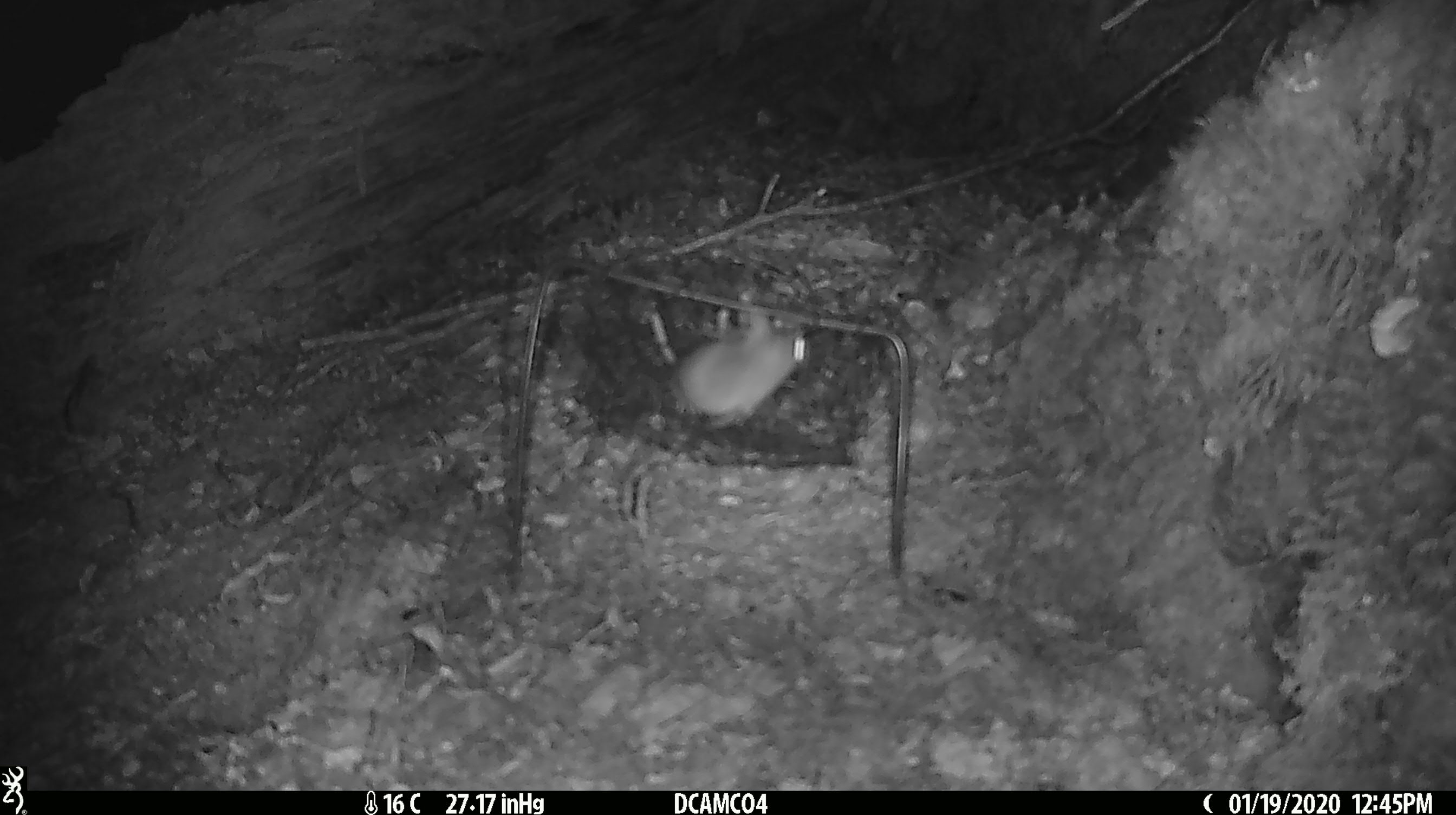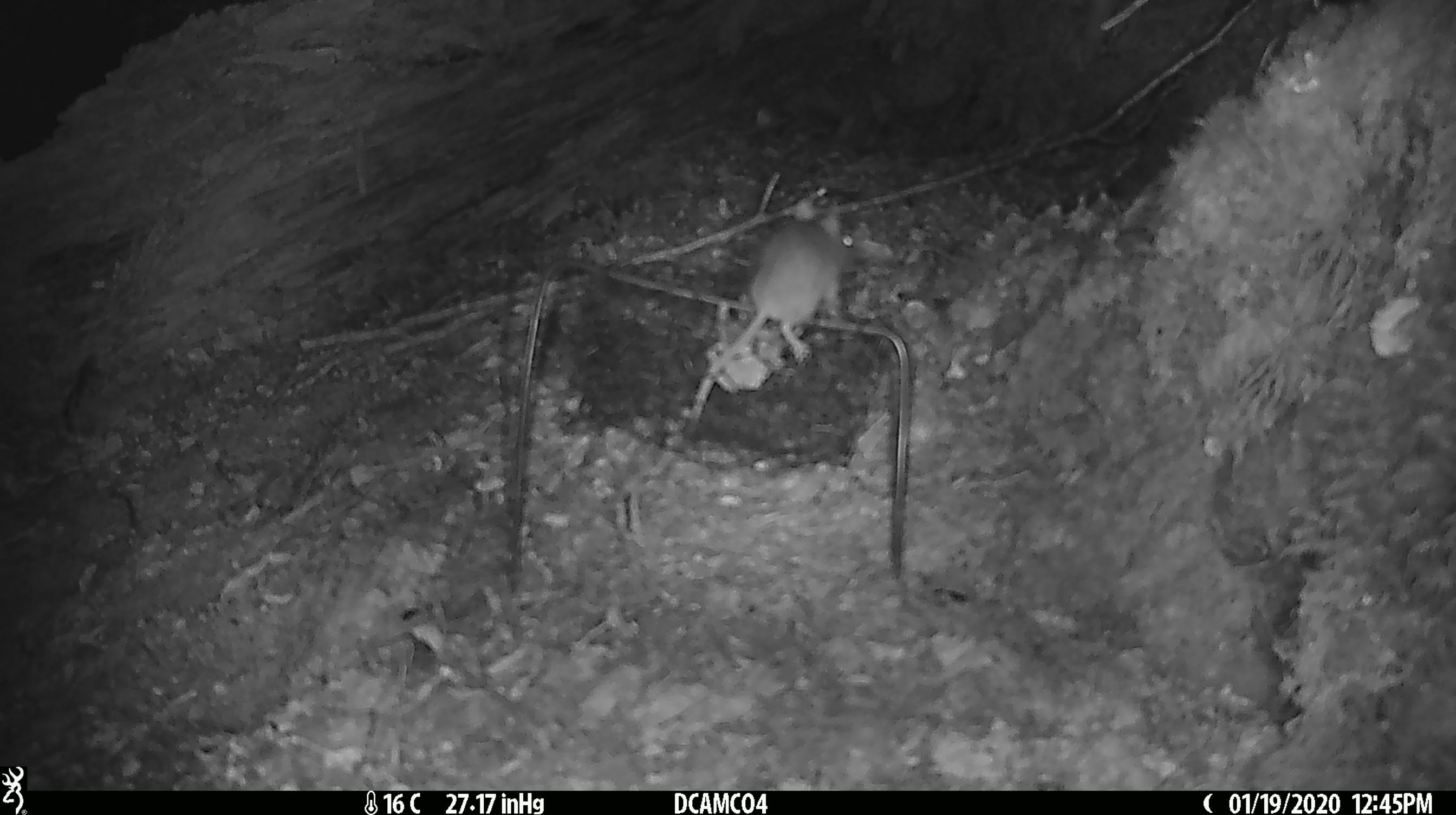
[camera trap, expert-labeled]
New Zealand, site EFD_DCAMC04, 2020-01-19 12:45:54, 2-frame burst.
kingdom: Animalia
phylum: Chordata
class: Mammalia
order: Rodentia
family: Muridae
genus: Mus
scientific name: Mus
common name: mouse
Mouse (Mus).